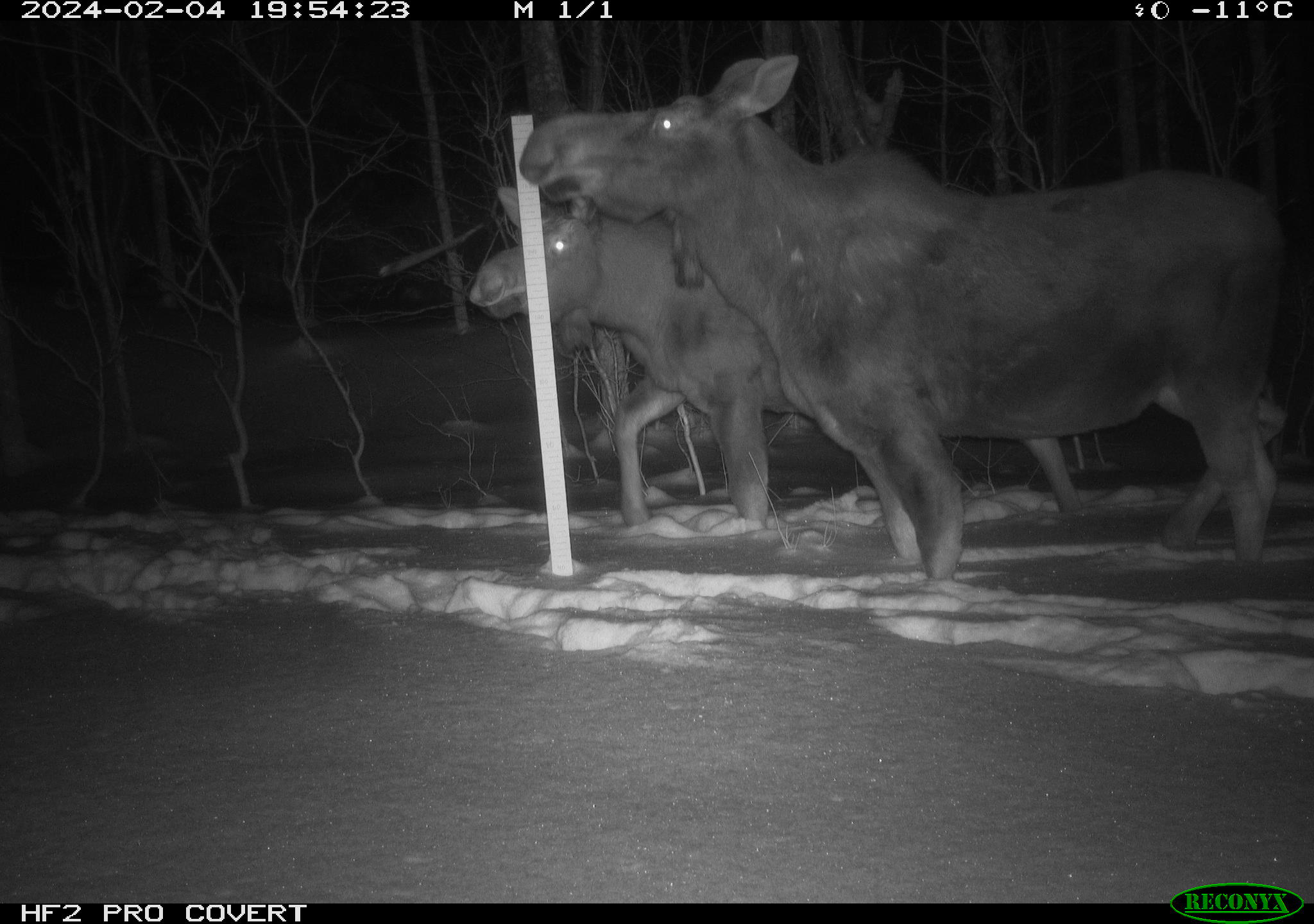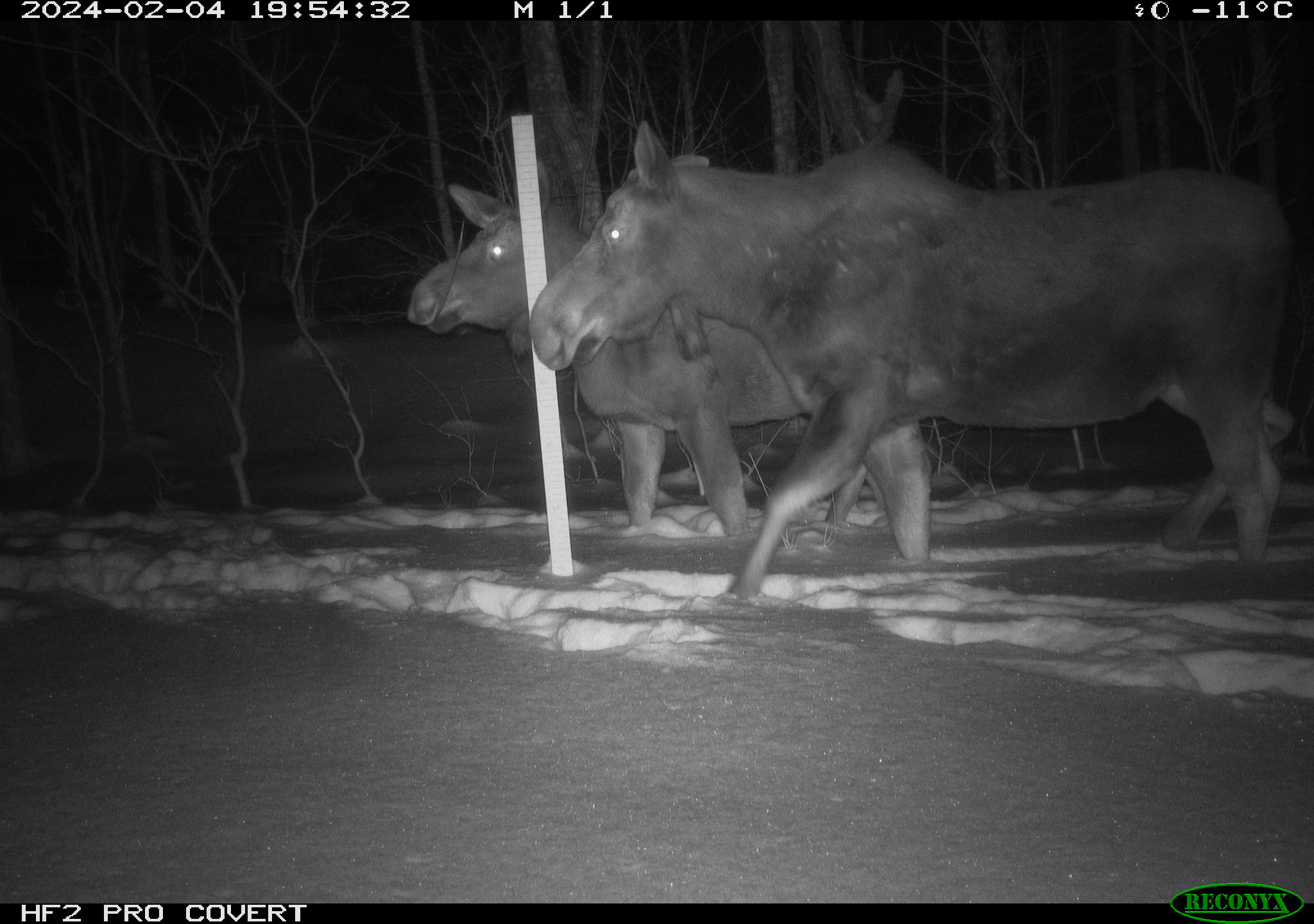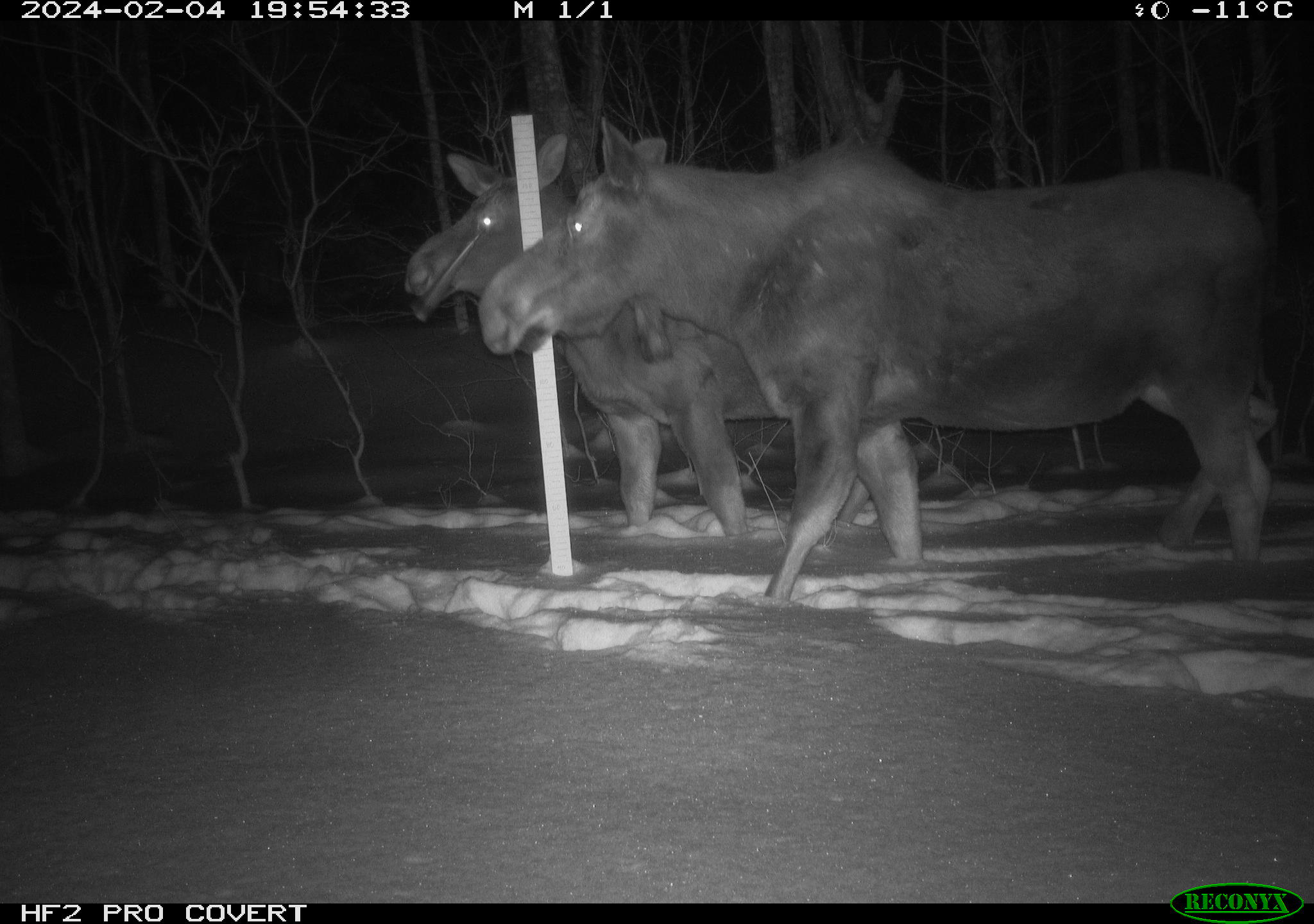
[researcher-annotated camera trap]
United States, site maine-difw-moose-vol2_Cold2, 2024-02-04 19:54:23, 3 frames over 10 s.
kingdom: Animalia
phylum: Chordata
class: Mammalia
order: Artiodactyla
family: Cervidae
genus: Alces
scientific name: Alces alces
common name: moose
Moose (Alces alces).